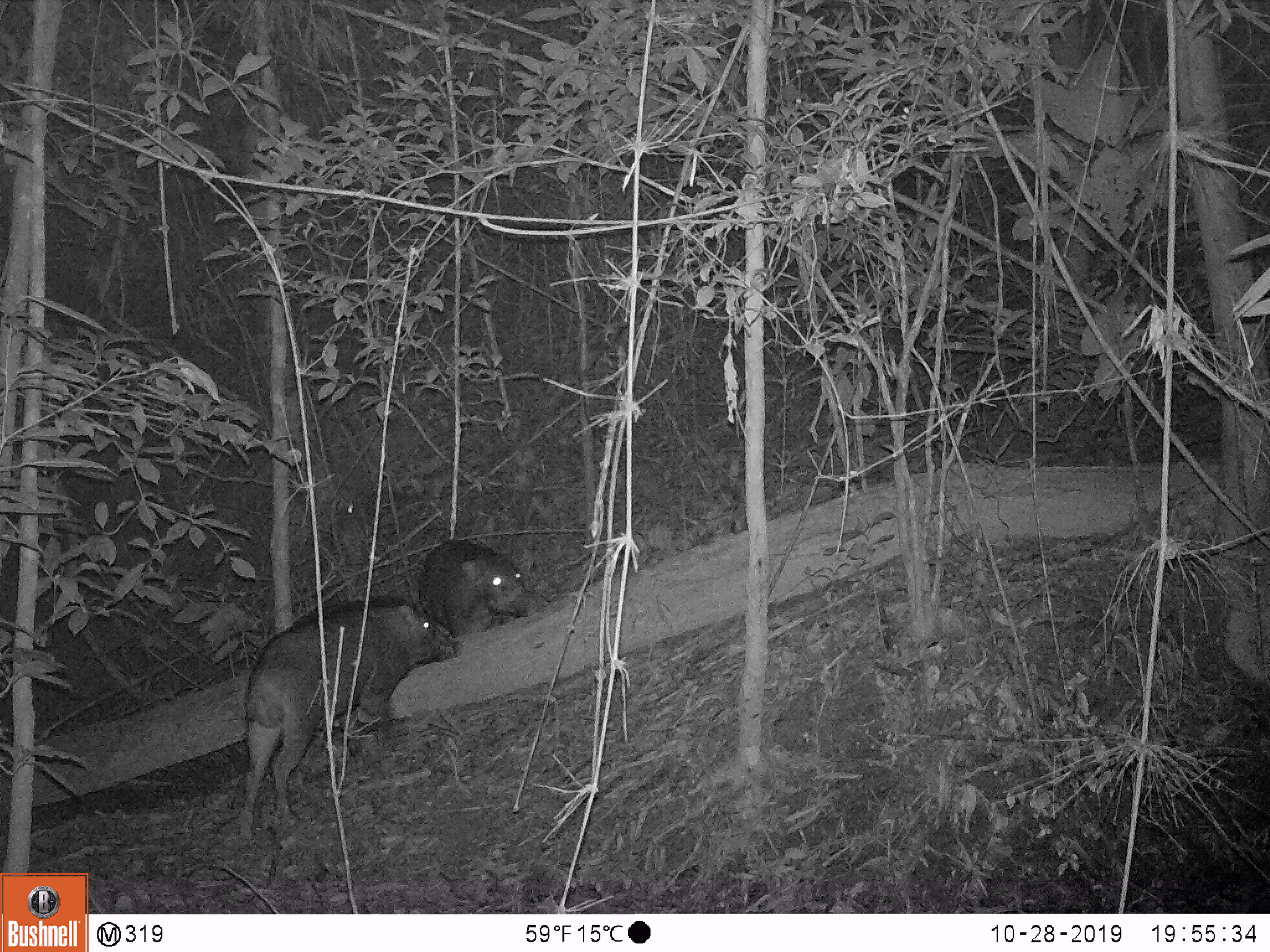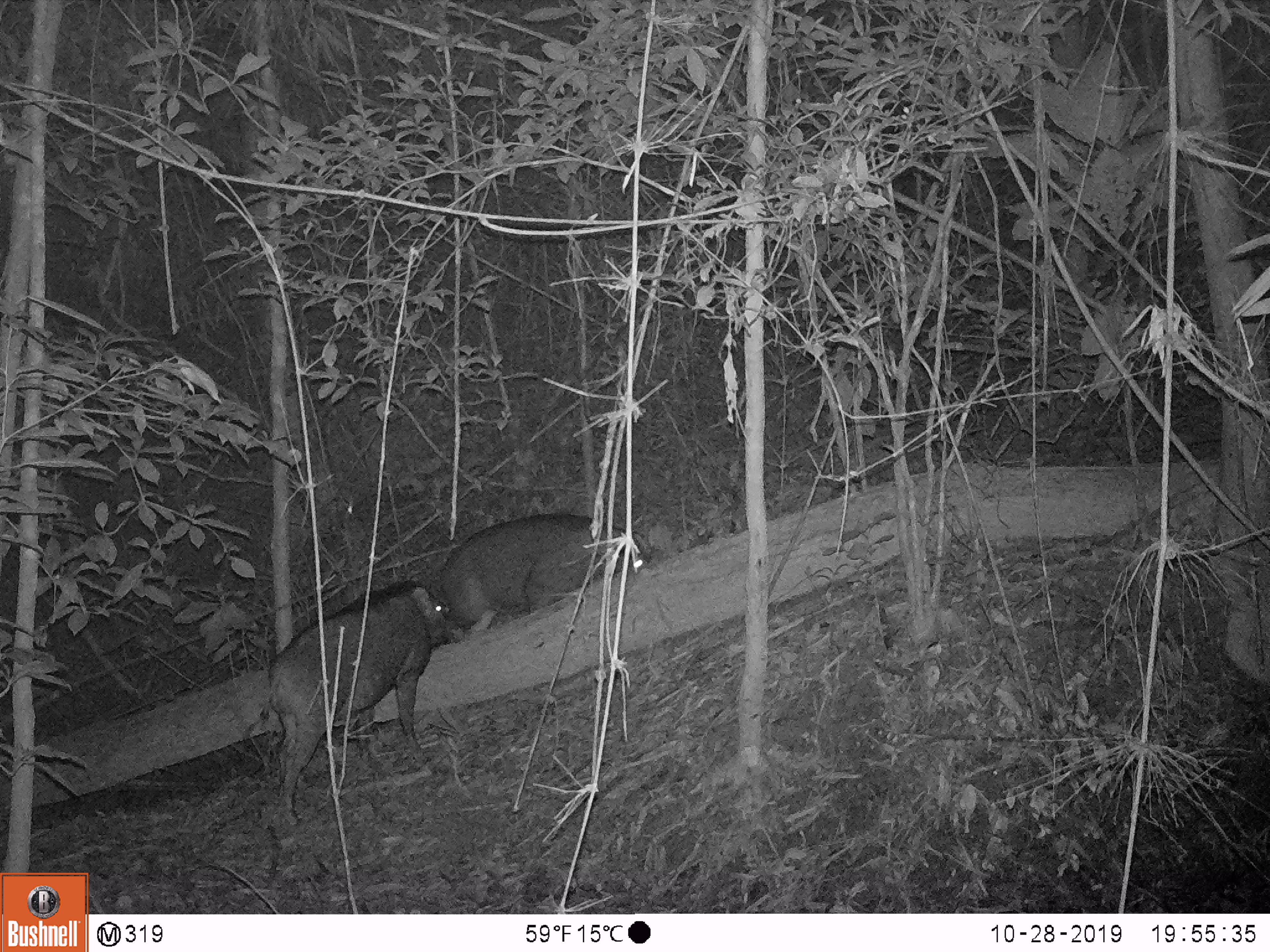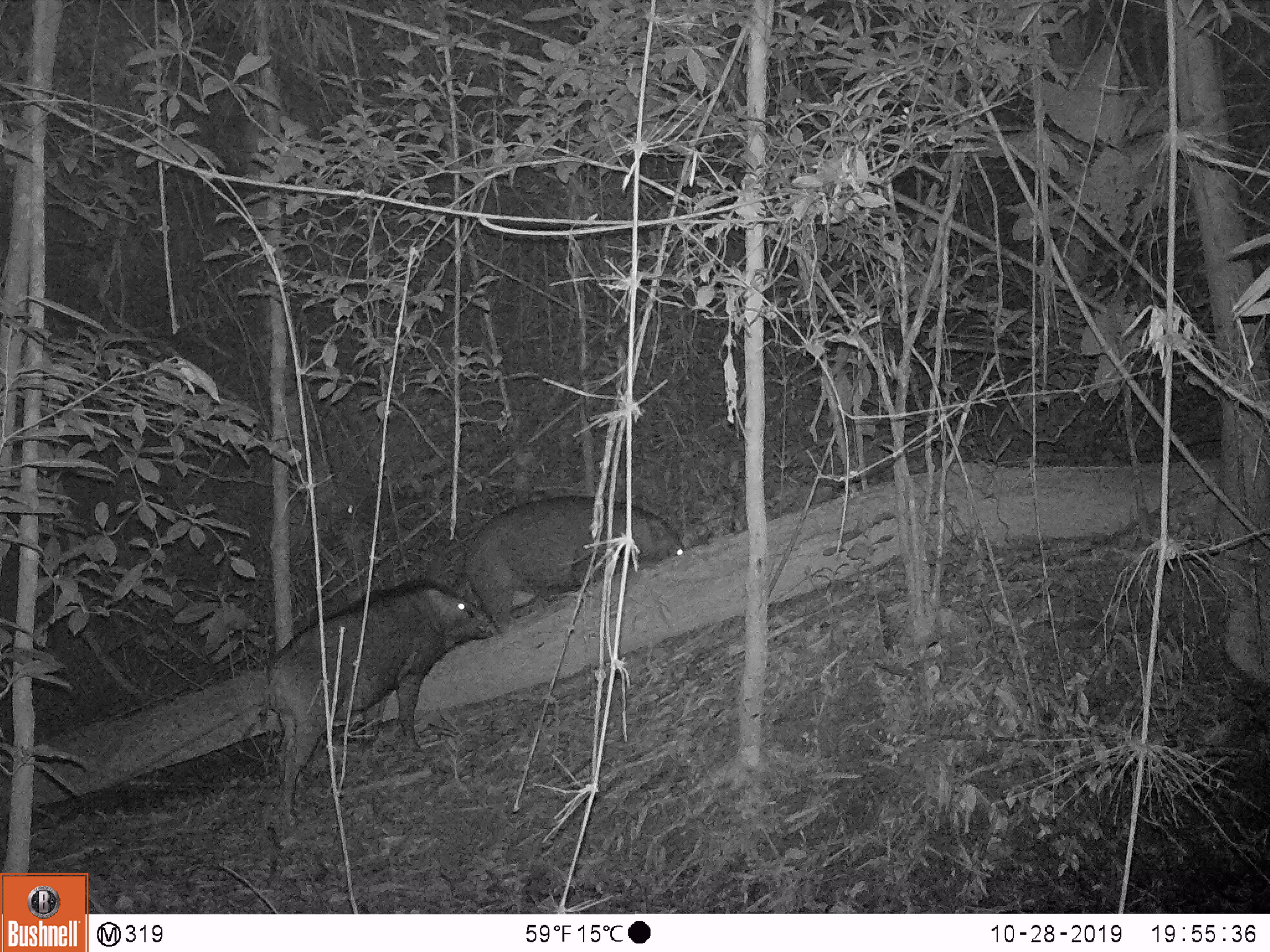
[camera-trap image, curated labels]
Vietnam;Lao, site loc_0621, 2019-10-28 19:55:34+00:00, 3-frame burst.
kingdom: Animalia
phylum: Chordata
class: Mammalia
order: Artiodactyla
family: Suidae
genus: Sus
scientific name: Sus scrofa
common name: eurasian wild pig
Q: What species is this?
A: Eurasian wild pig (Sus scrofa).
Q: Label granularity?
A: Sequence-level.